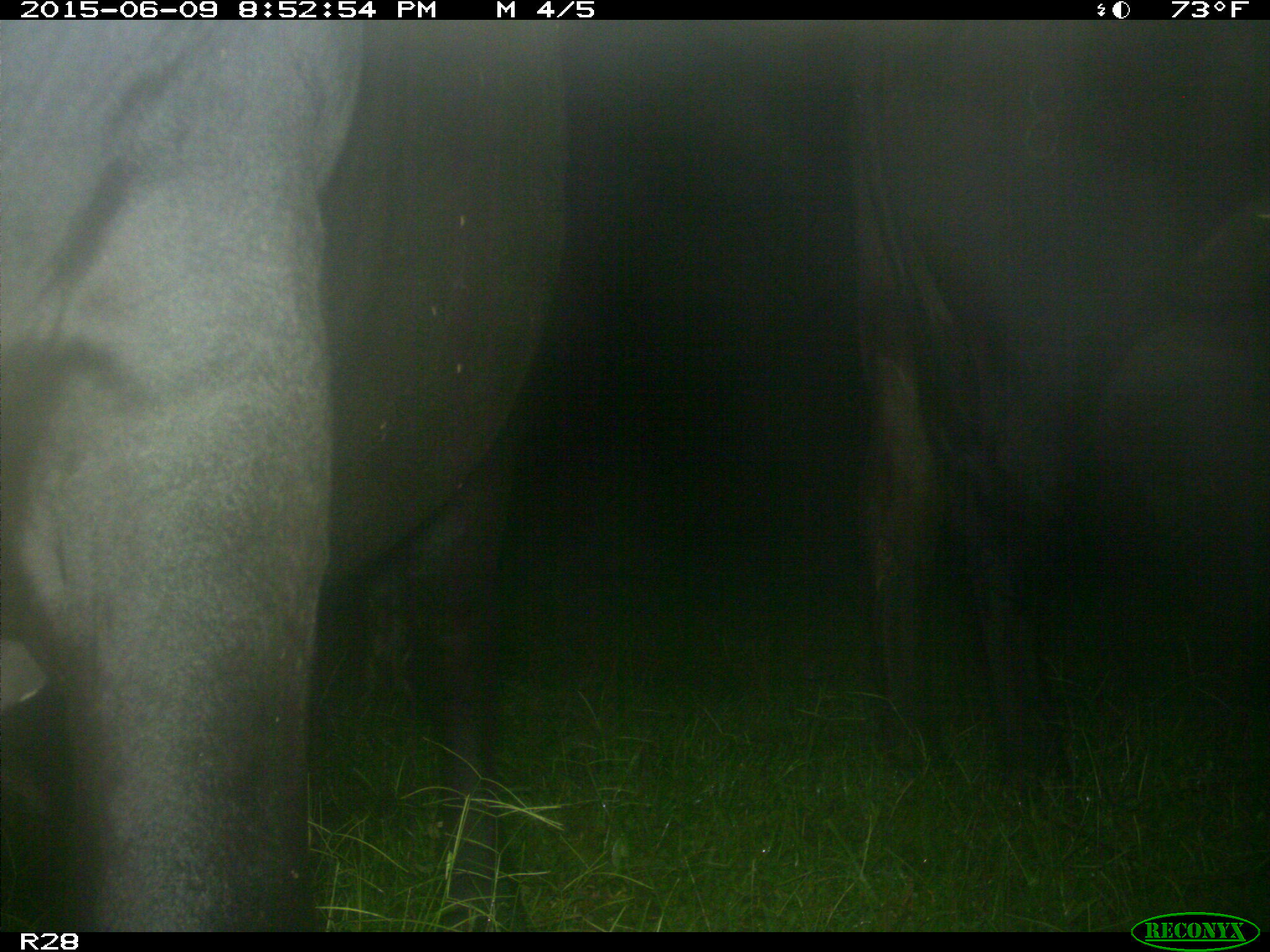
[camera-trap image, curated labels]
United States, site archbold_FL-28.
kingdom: Animalia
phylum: Chordata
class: Mammalia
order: Artiodactyla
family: Bovidae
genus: Bos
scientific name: Bos taurus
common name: domestic cow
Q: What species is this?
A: Bos taurus (domestic cow).